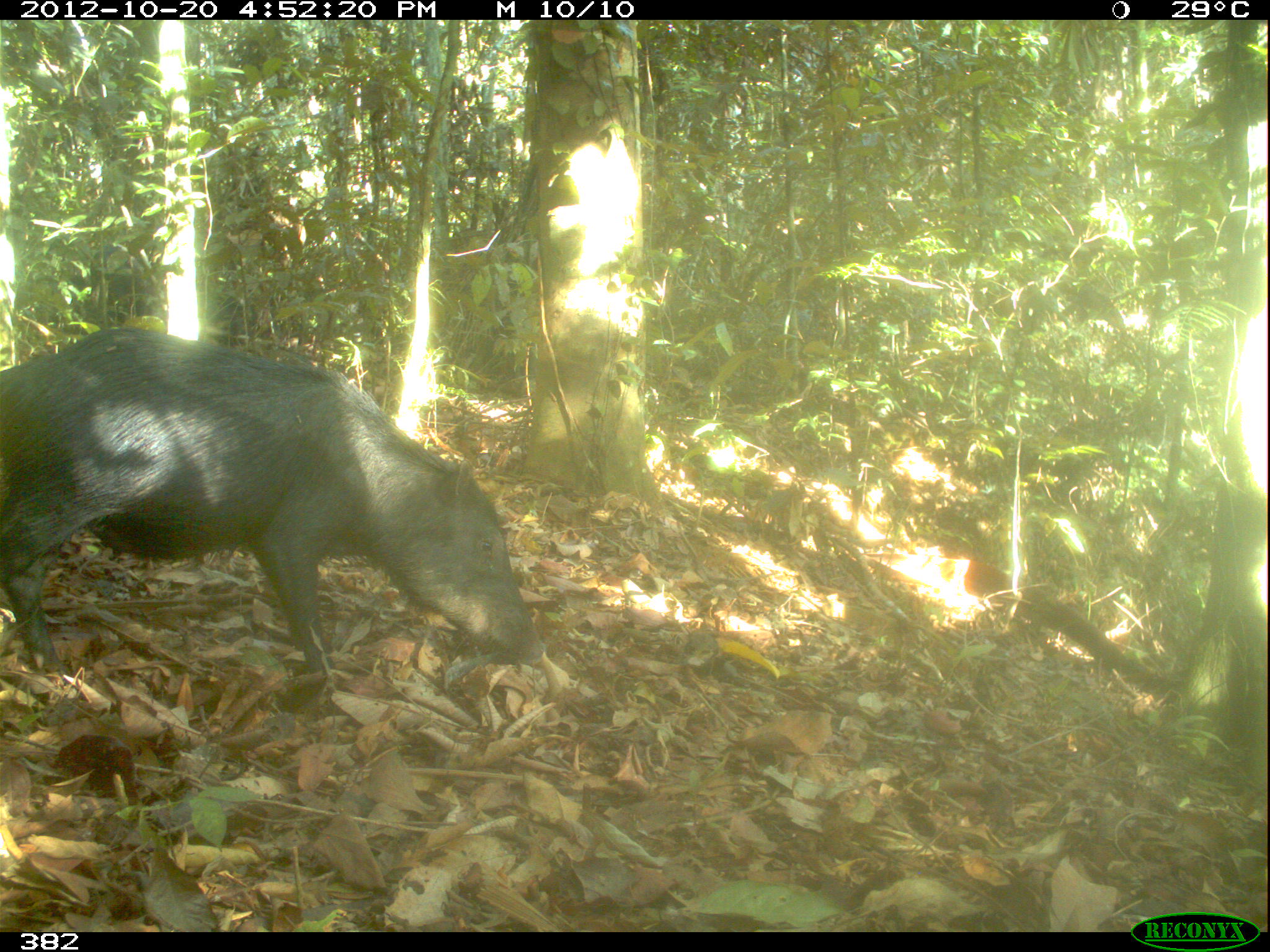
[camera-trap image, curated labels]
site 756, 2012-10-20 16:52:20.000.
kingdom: Animalia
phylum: Chordata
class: Mammalia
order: Artiodactyla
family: Tayassuidae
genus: Tayassu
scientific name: Tayassu pecari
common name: white-lipped peccary